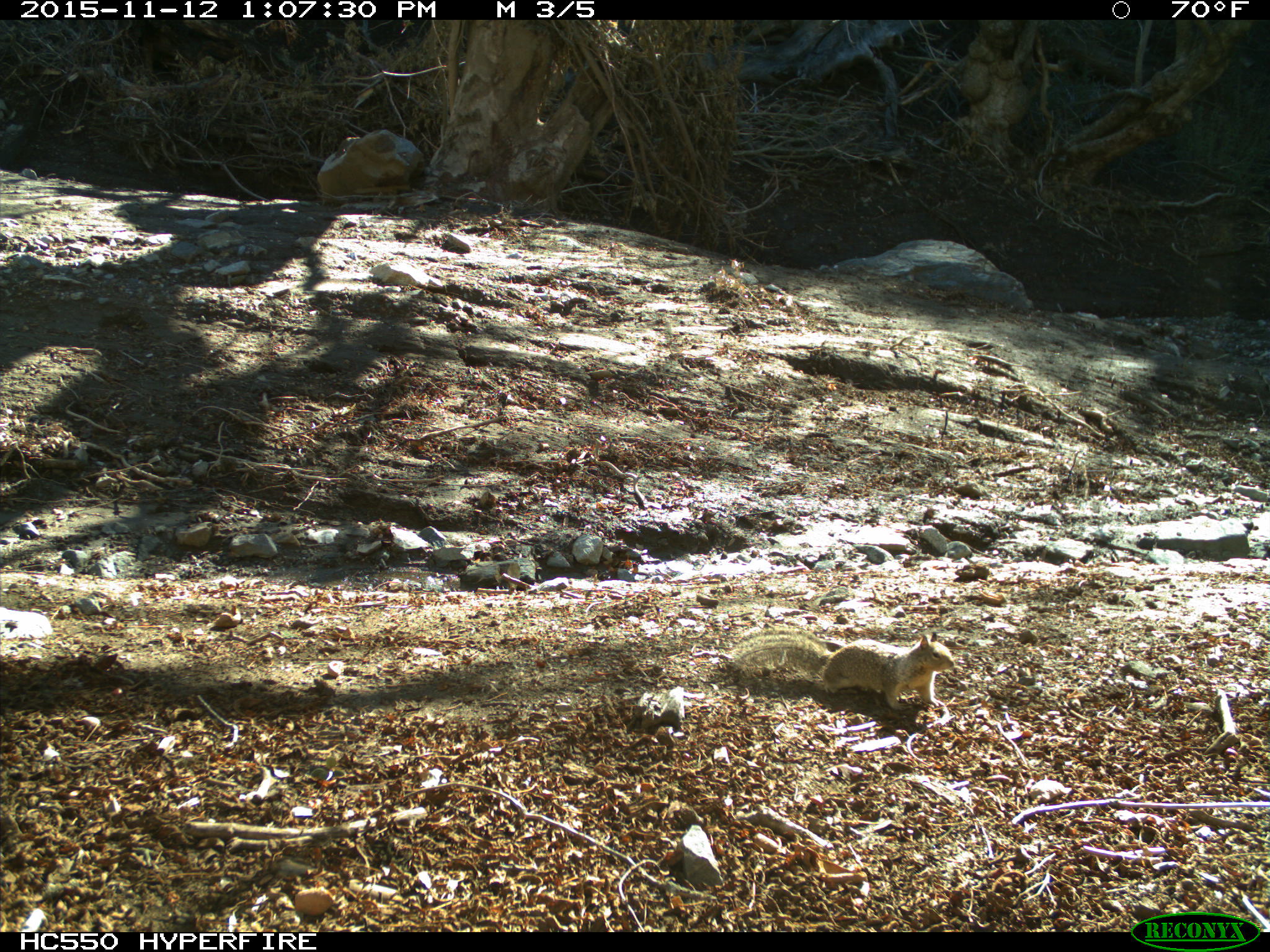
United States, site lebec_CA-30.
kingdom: Animalia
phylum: Chordata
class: Mammalia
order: Rodentia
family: Sciuridae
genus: Otospermophilus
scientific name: Otospermophilus beecheyi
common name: california ground squirrel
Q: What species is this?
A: Otospermophilus beecheyi (california ground squirrel).